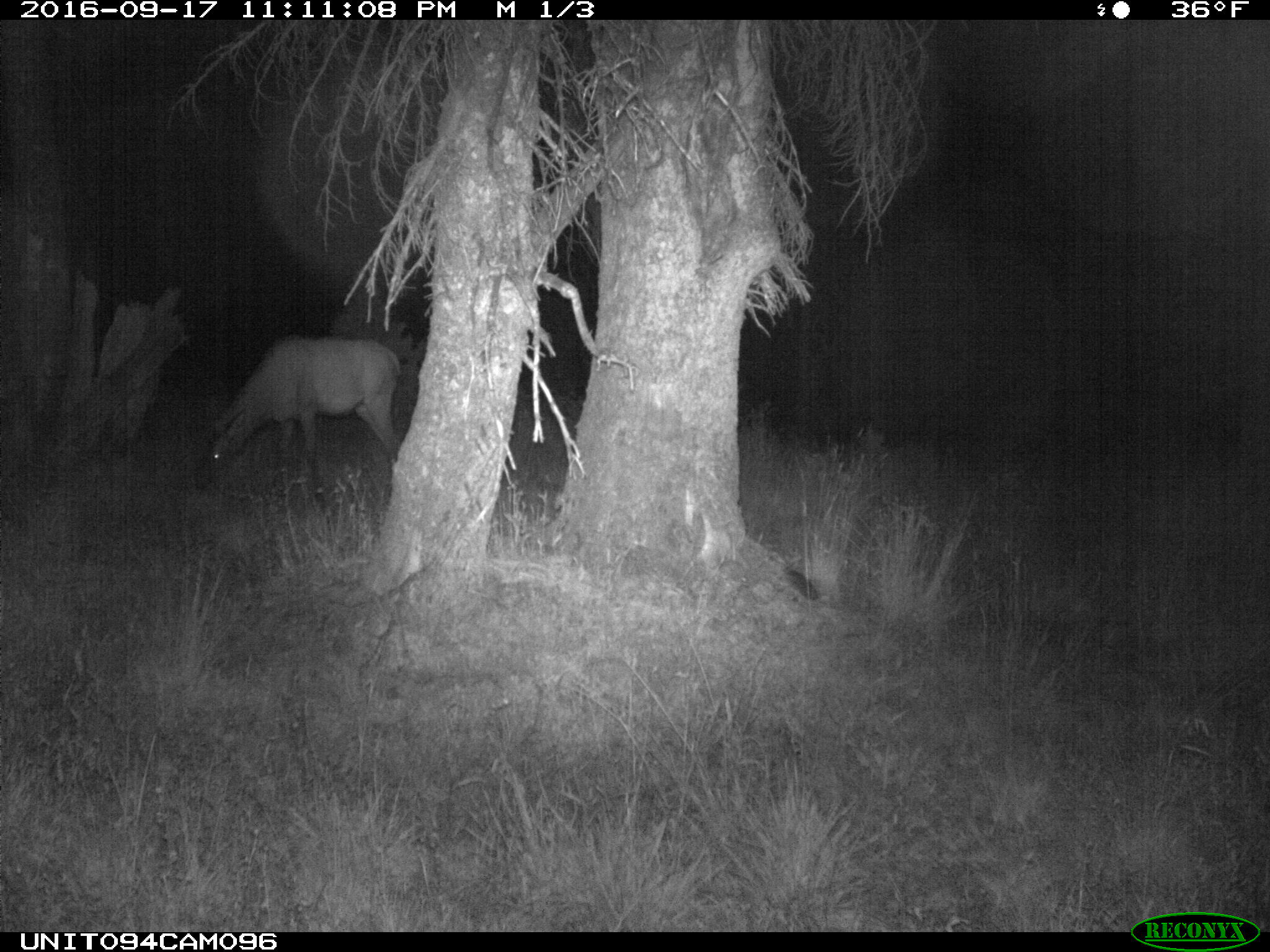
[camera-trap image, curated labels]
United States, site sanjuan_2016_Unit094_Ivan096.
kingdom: Animalia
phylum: Chordata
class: Mammalia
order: Artiodactyla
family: Cervidae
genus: Cervus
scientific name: Cervus elaphus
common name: red deer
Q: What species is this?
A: Cervus elaphus (red deer).